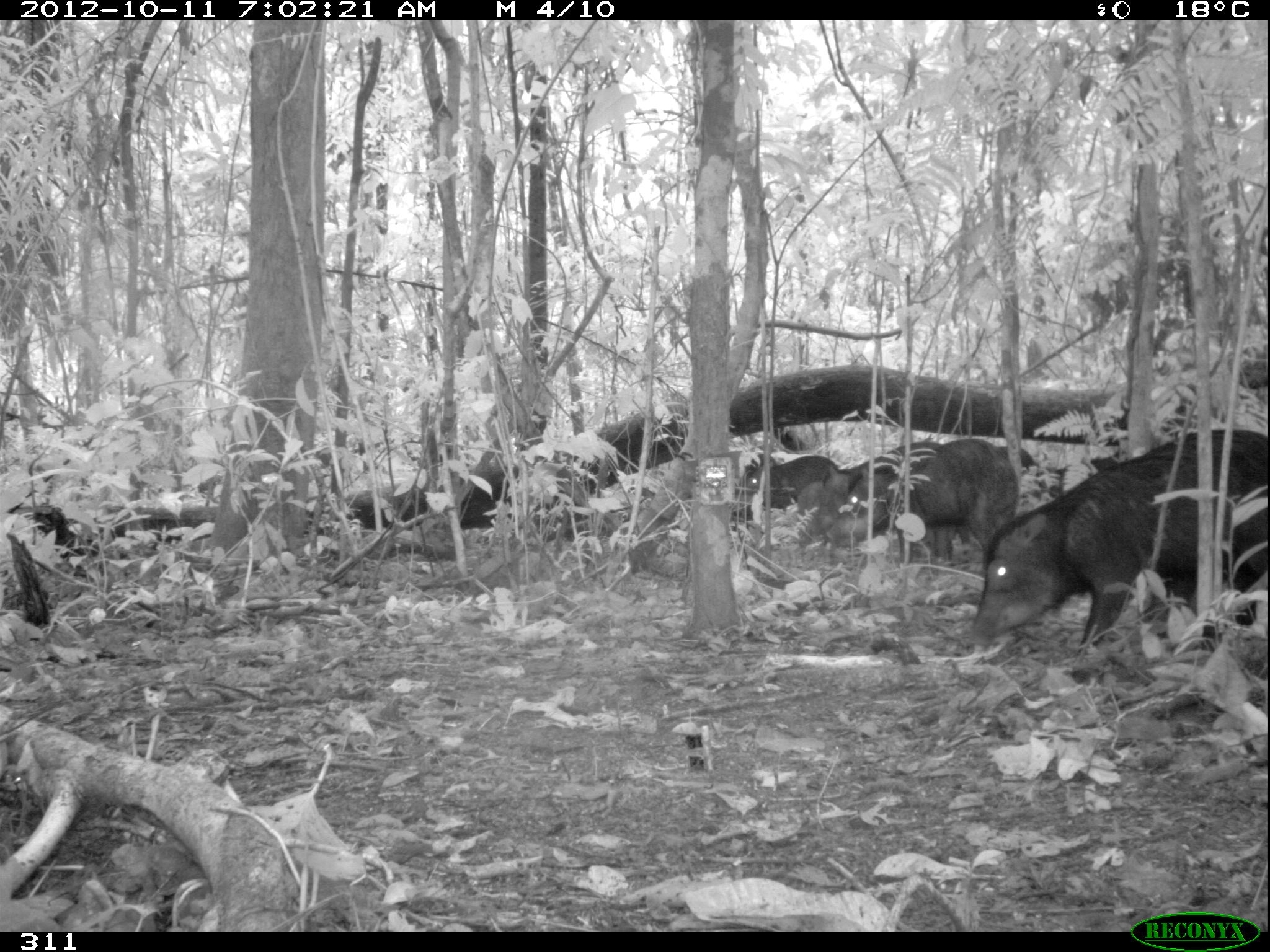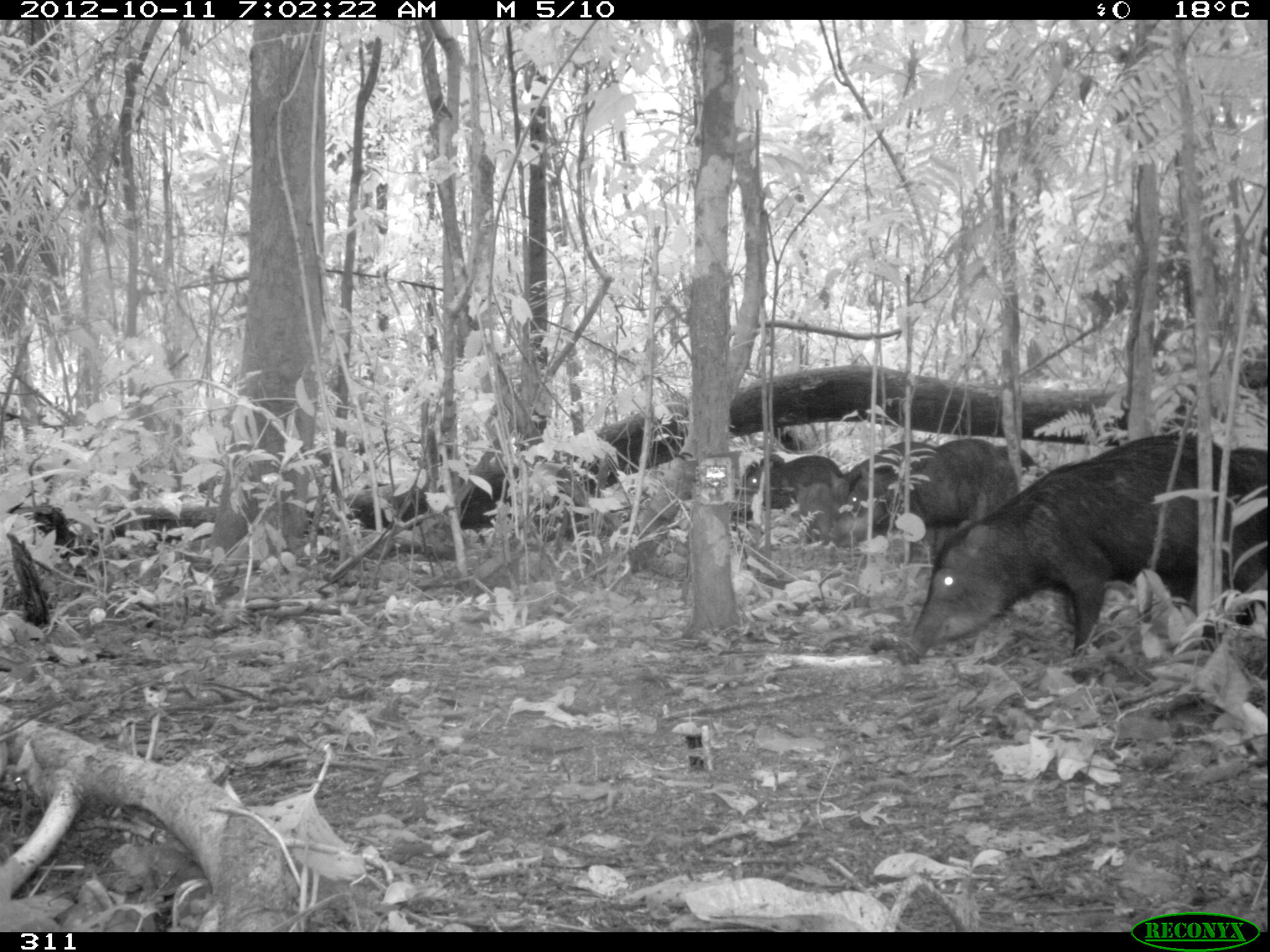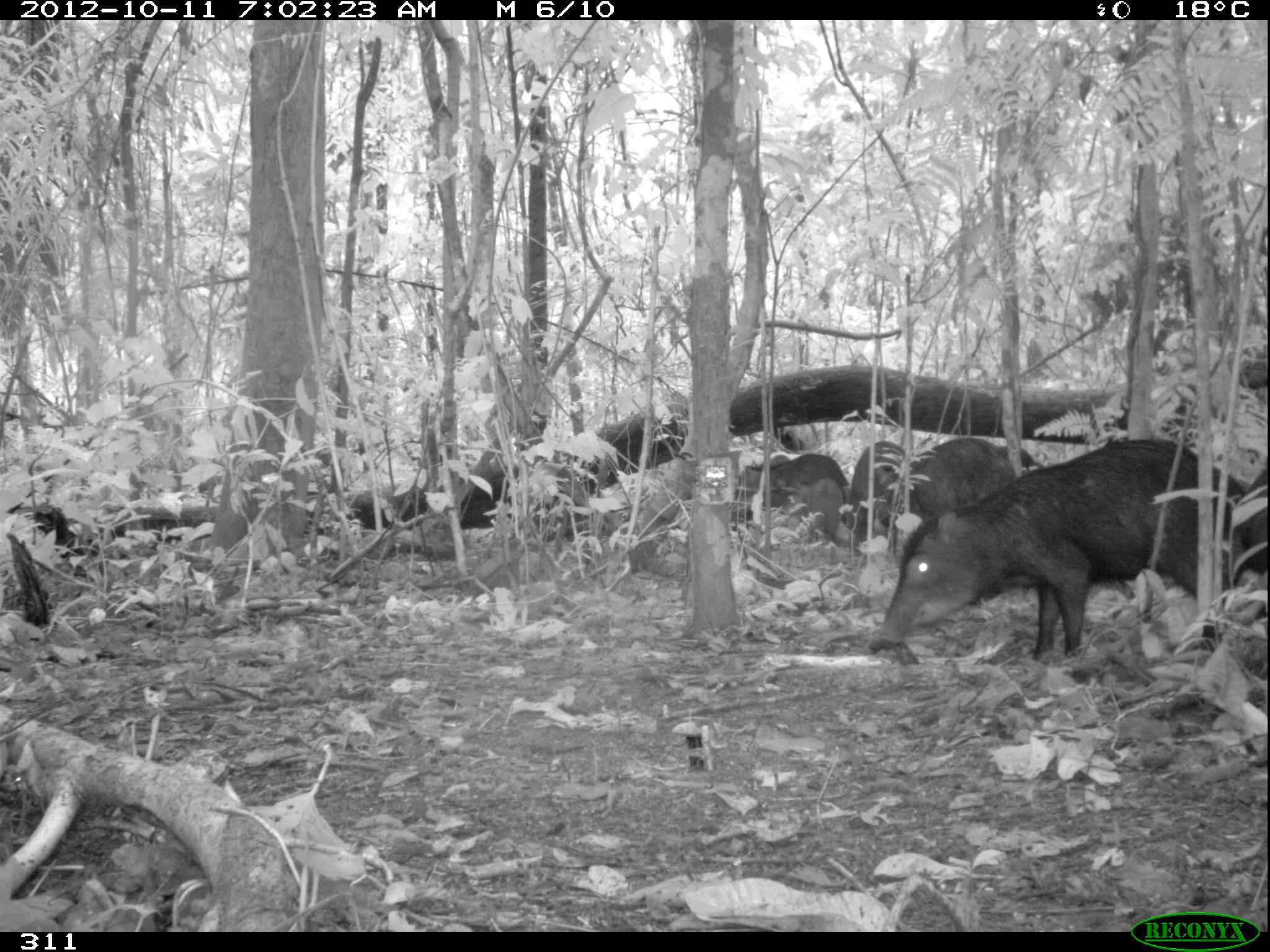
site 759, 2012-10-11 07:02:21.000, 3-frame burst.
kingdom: Animalia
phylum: Chordata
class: Mammalia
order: Artiodactyla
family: Tayassuidae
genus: Tayassu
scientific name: Tayassu pecari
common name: white-lipped peccary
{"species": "Tayassu pecari (white-lipped peccary)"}